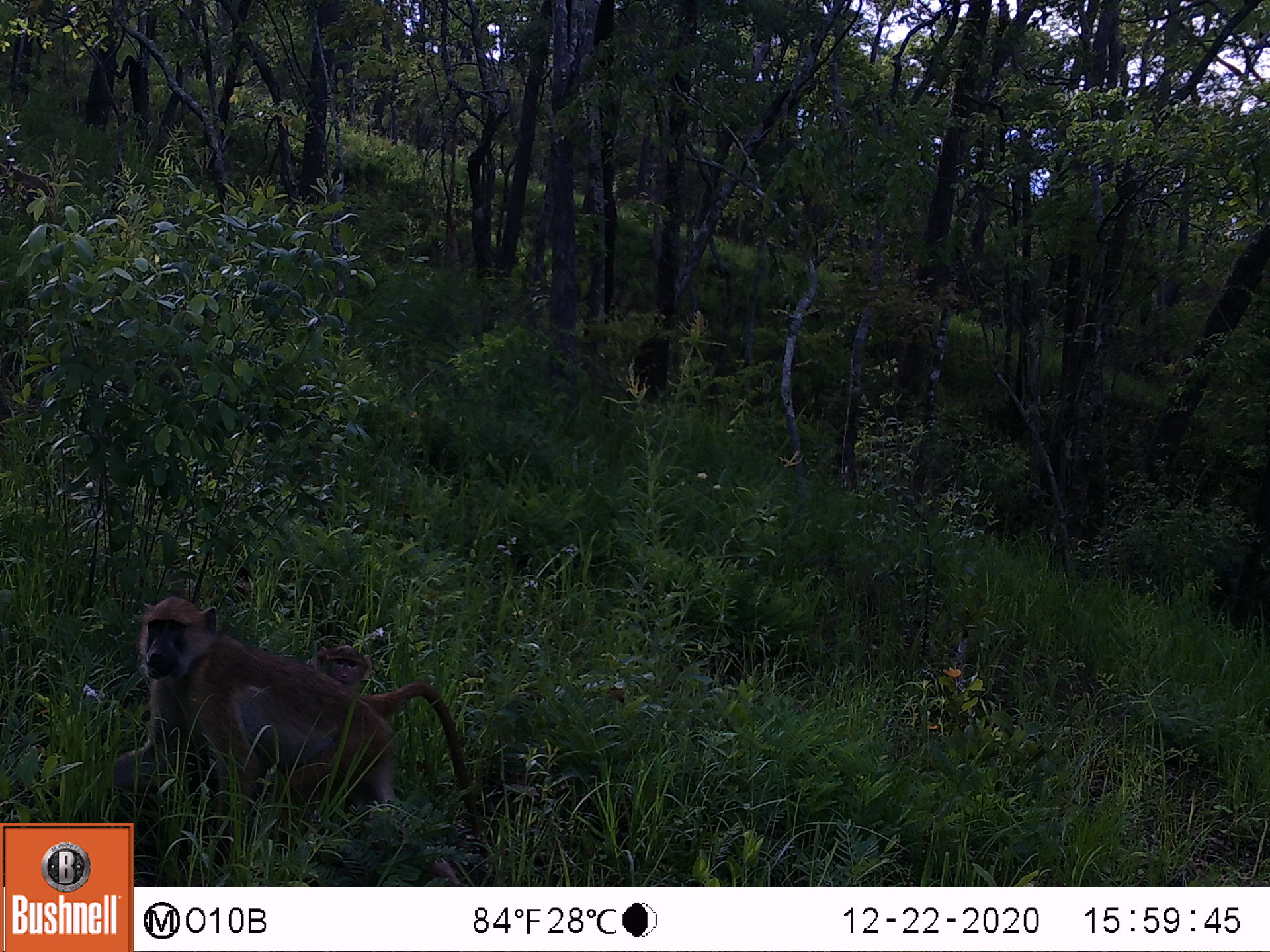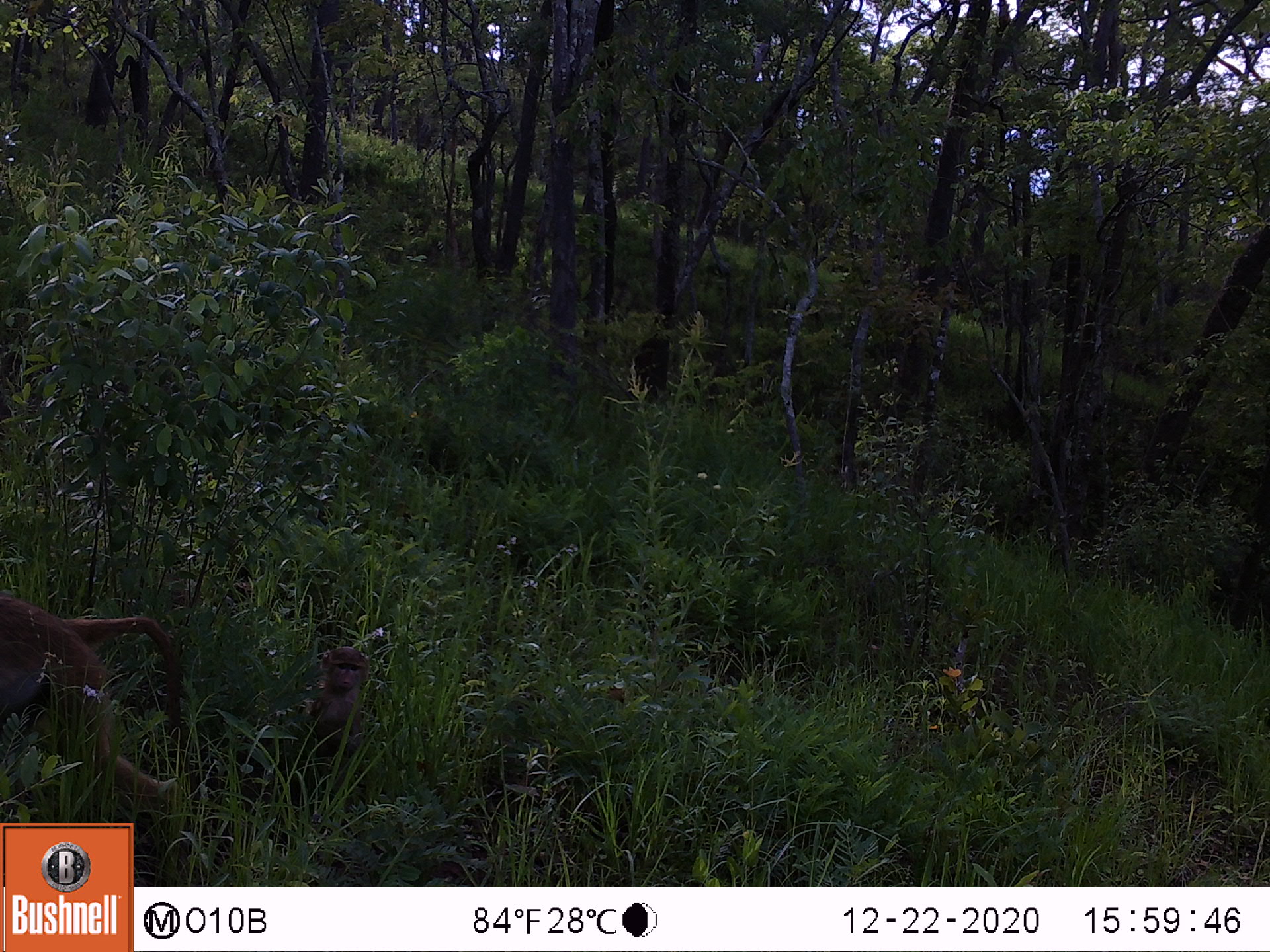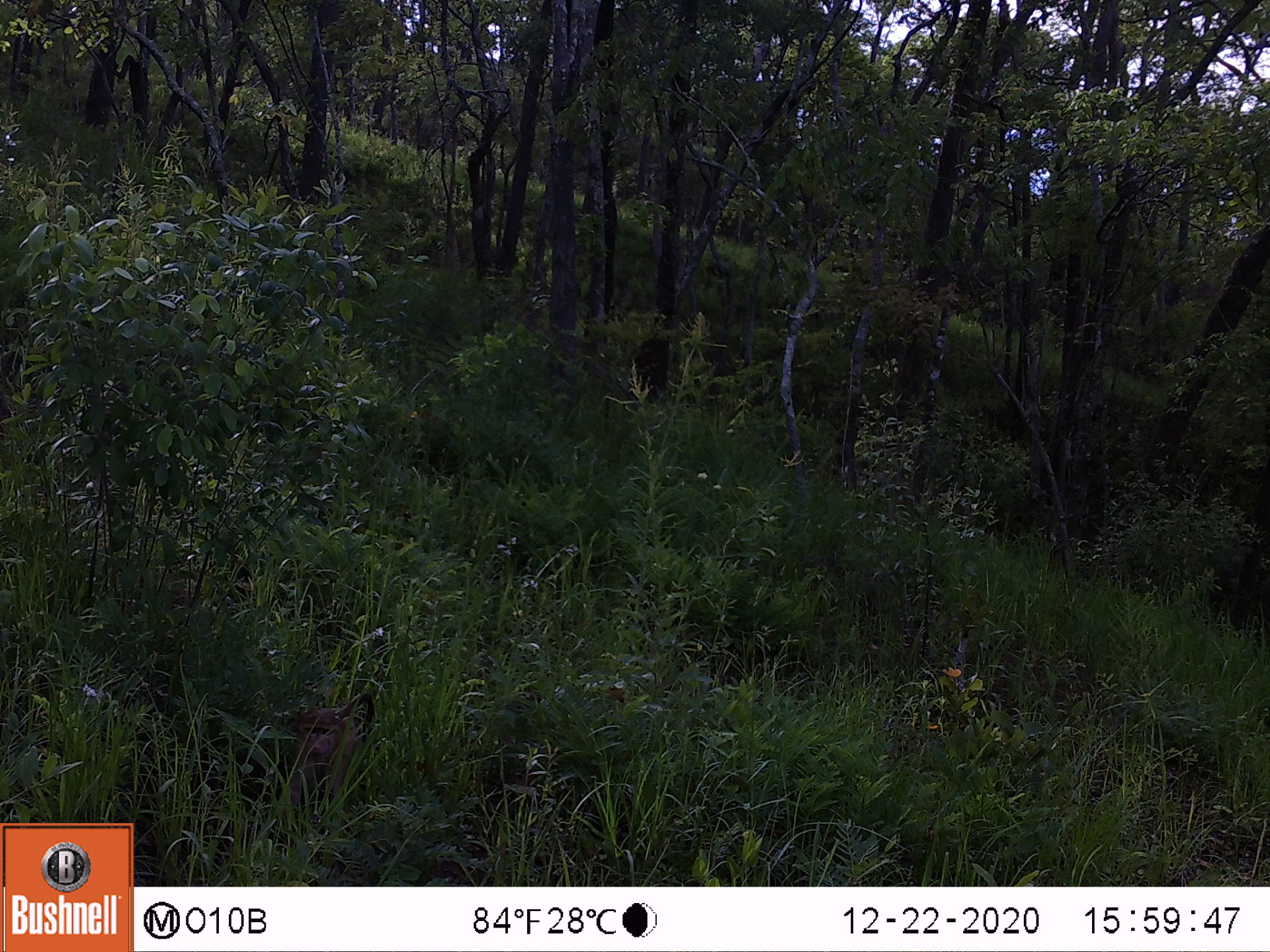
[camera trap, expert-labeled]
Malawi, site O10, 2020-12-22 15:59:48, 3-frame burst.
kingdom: Animalia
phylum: Chordata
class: Mammalia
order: Primates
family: Cercopithecidae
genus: Papio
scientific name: Papio cynocephalus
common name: yellow baboon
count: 2